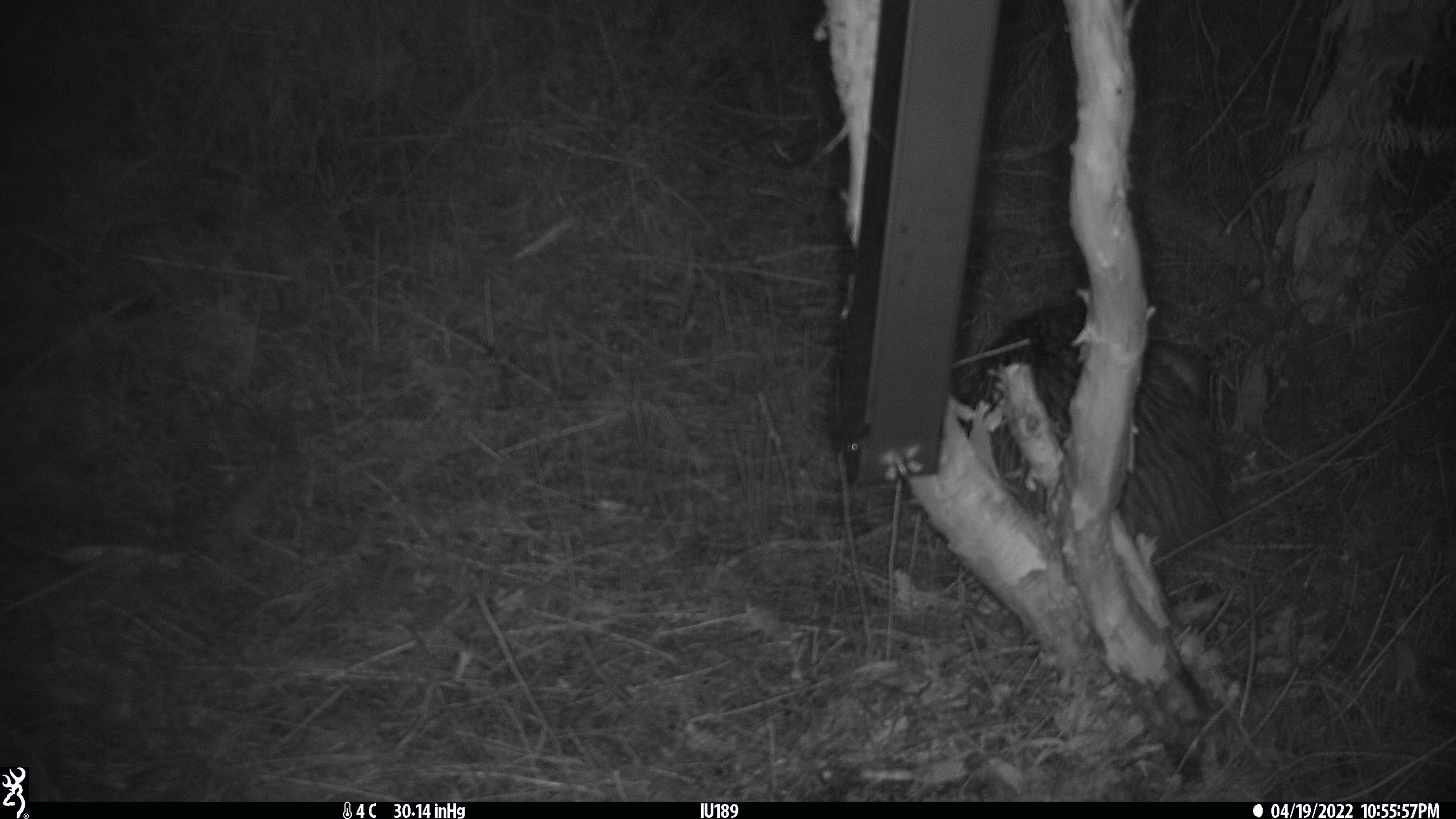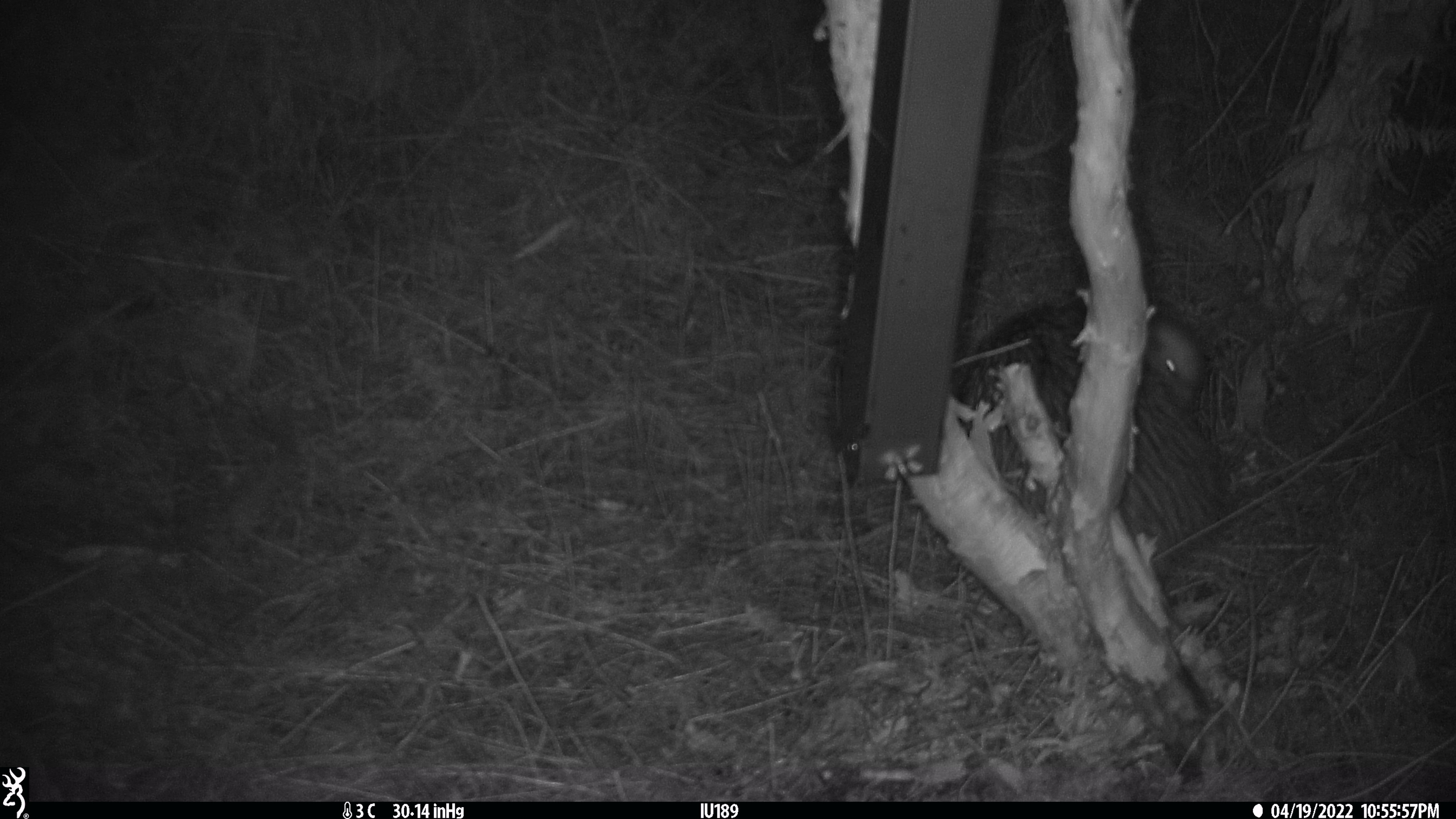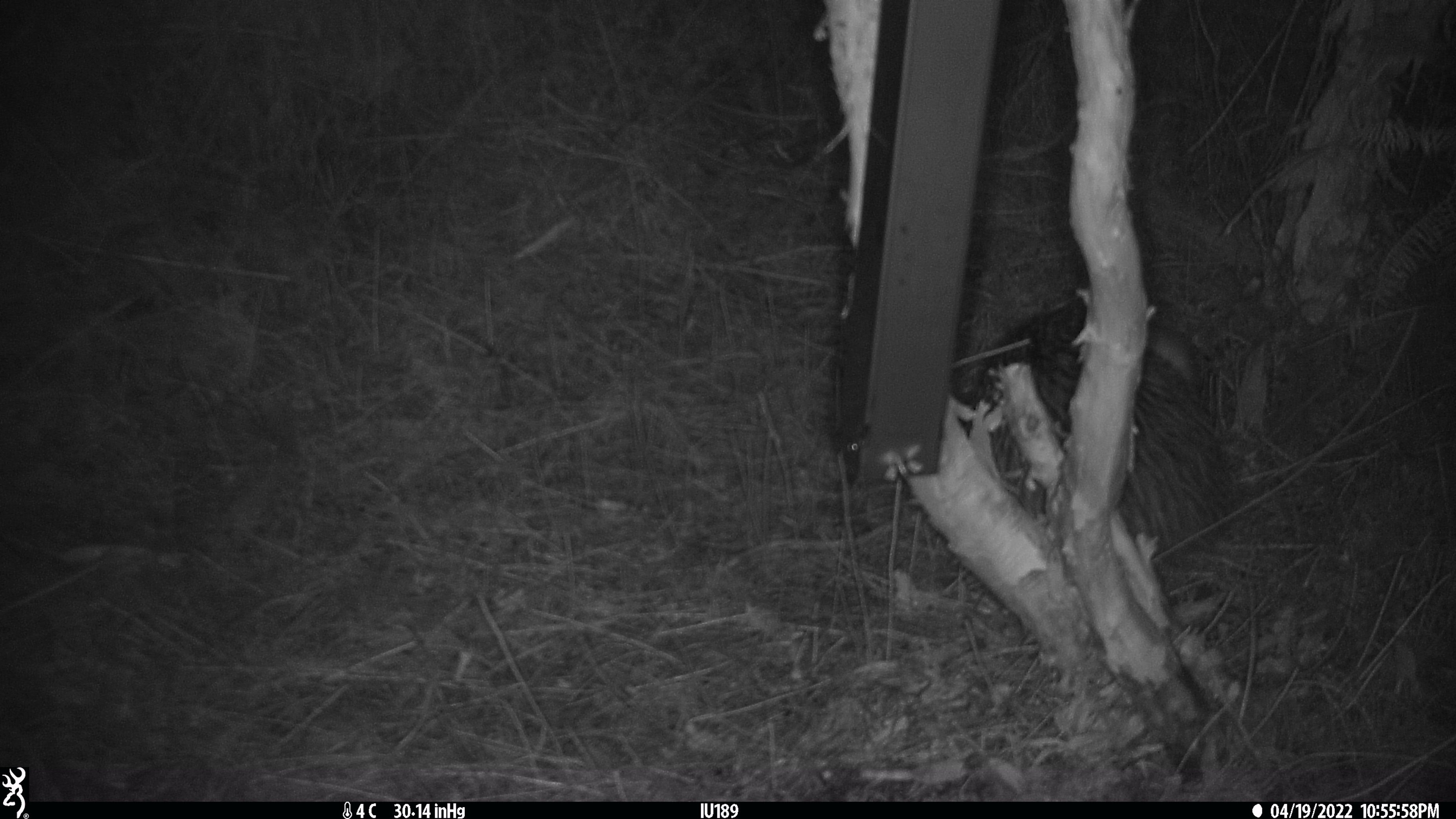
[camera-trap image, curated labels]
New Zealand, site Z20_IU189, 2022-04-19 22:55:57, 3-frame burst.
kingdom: Animalia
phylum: Chordata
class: Aves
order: Apterygiformes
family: Apterygidae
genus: Apteryx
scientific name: Apteryx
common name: kiwi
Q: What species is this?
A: Kiwi (Apteryx).